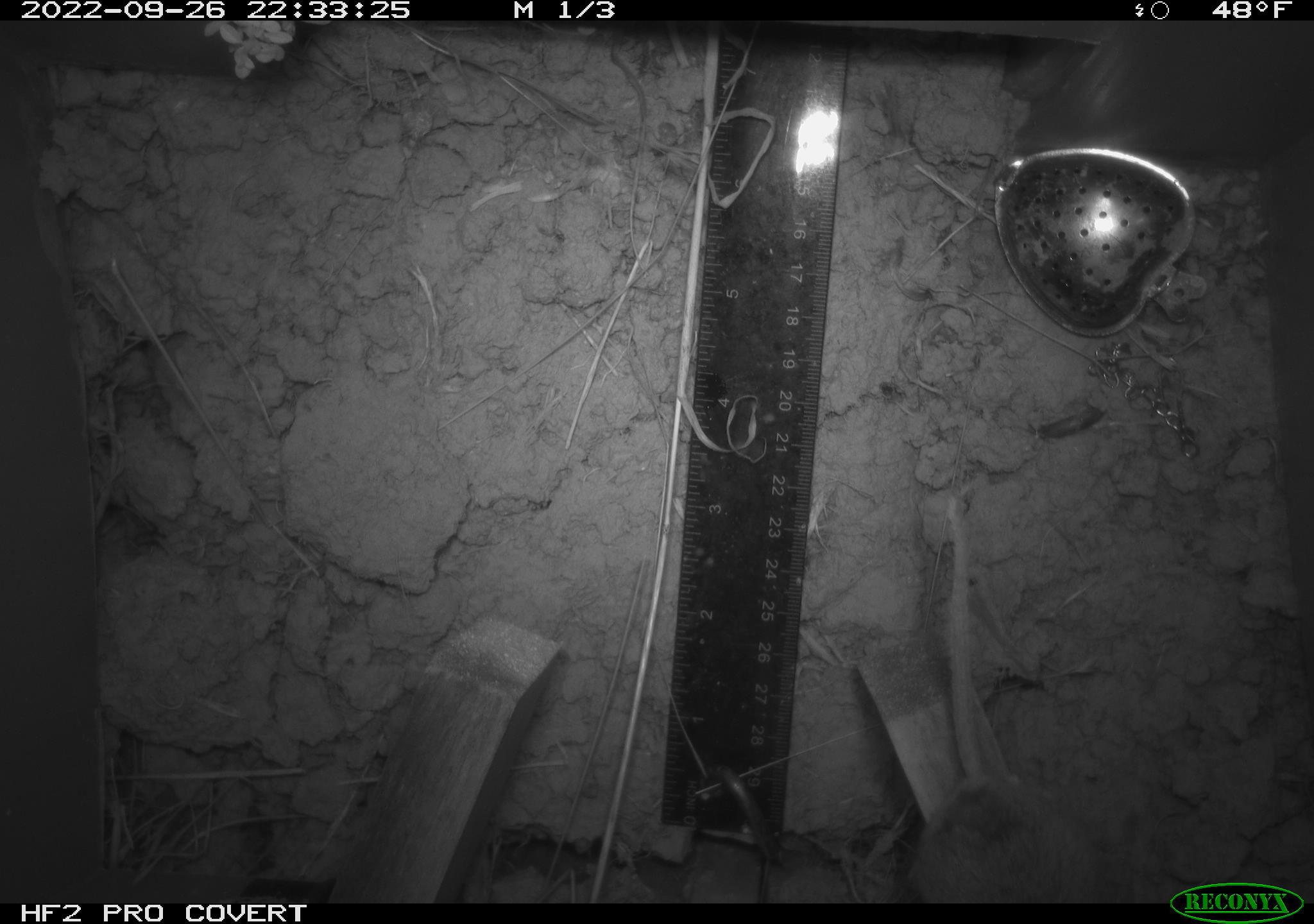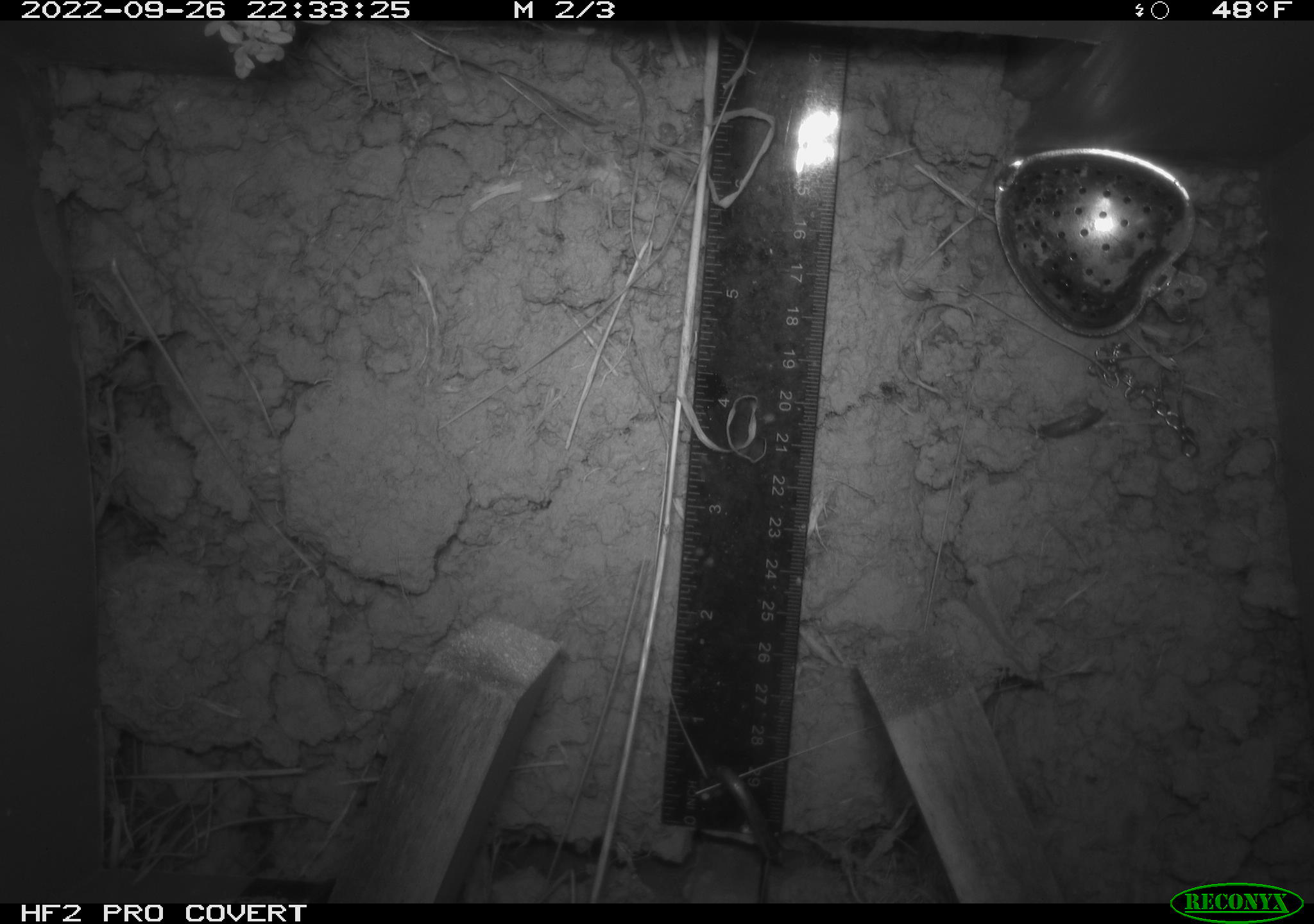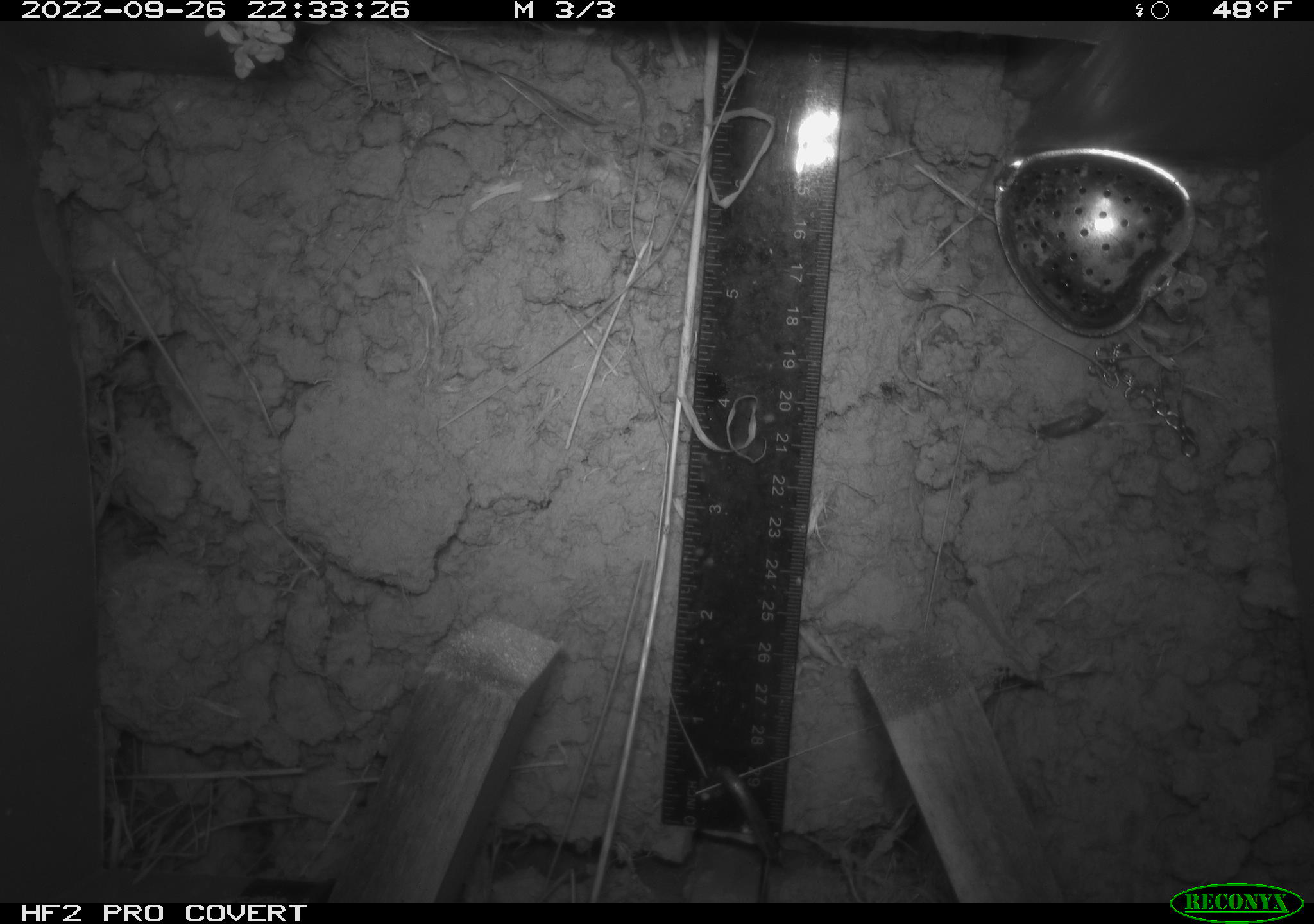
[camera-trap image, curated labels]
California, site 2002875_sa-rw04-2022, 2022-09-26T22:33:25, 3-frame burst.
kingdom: Animalia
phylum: Chordata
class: Mammalia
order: Rodentia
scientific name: Rodentia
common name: mouse species